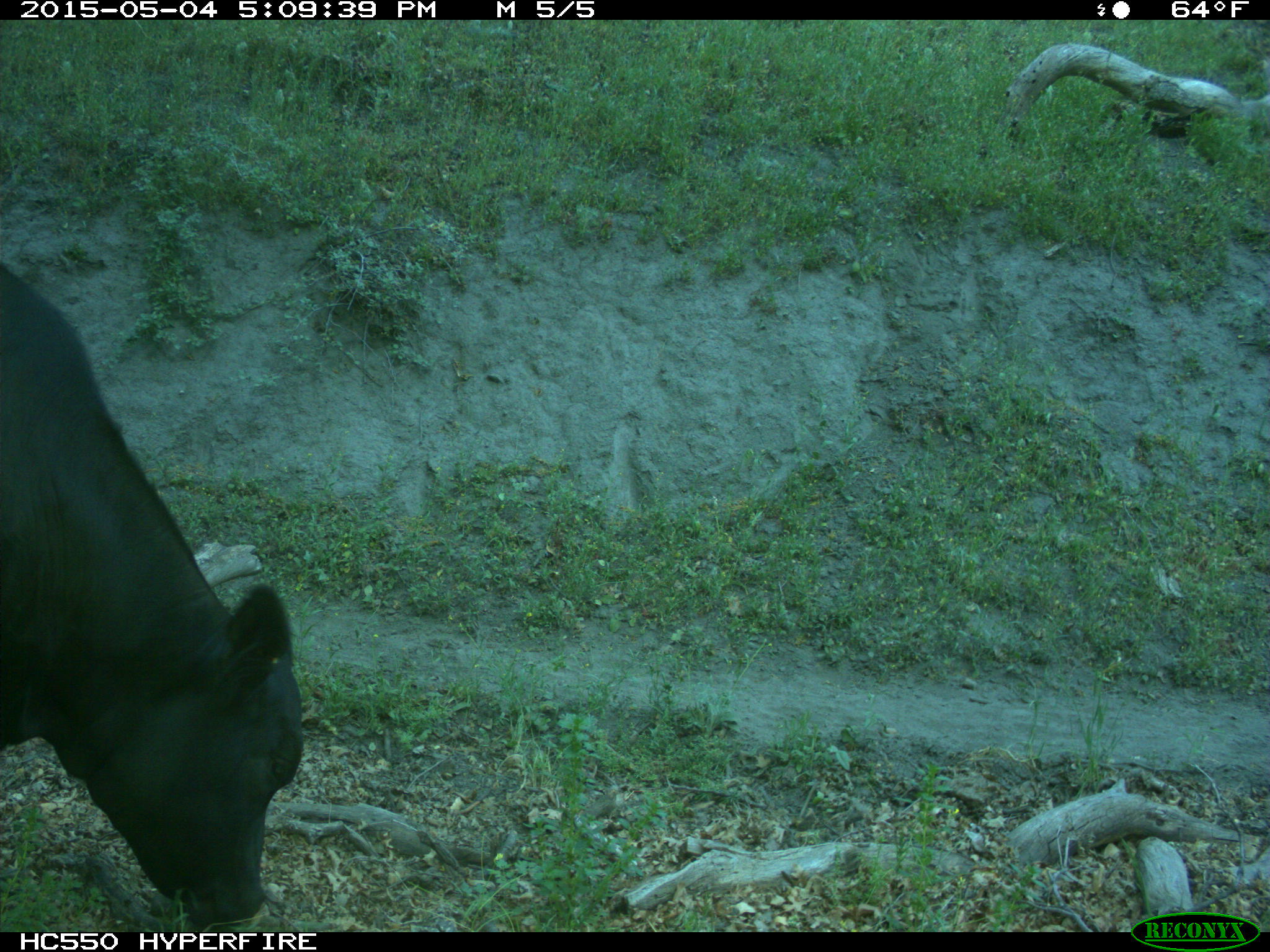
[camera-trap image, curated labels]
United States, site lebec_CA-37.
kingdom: Animalia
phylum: Chordata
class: Mammalia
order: Artiodactyla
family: Bovidae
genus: Bos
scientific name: Bos taurus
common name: domestic cow